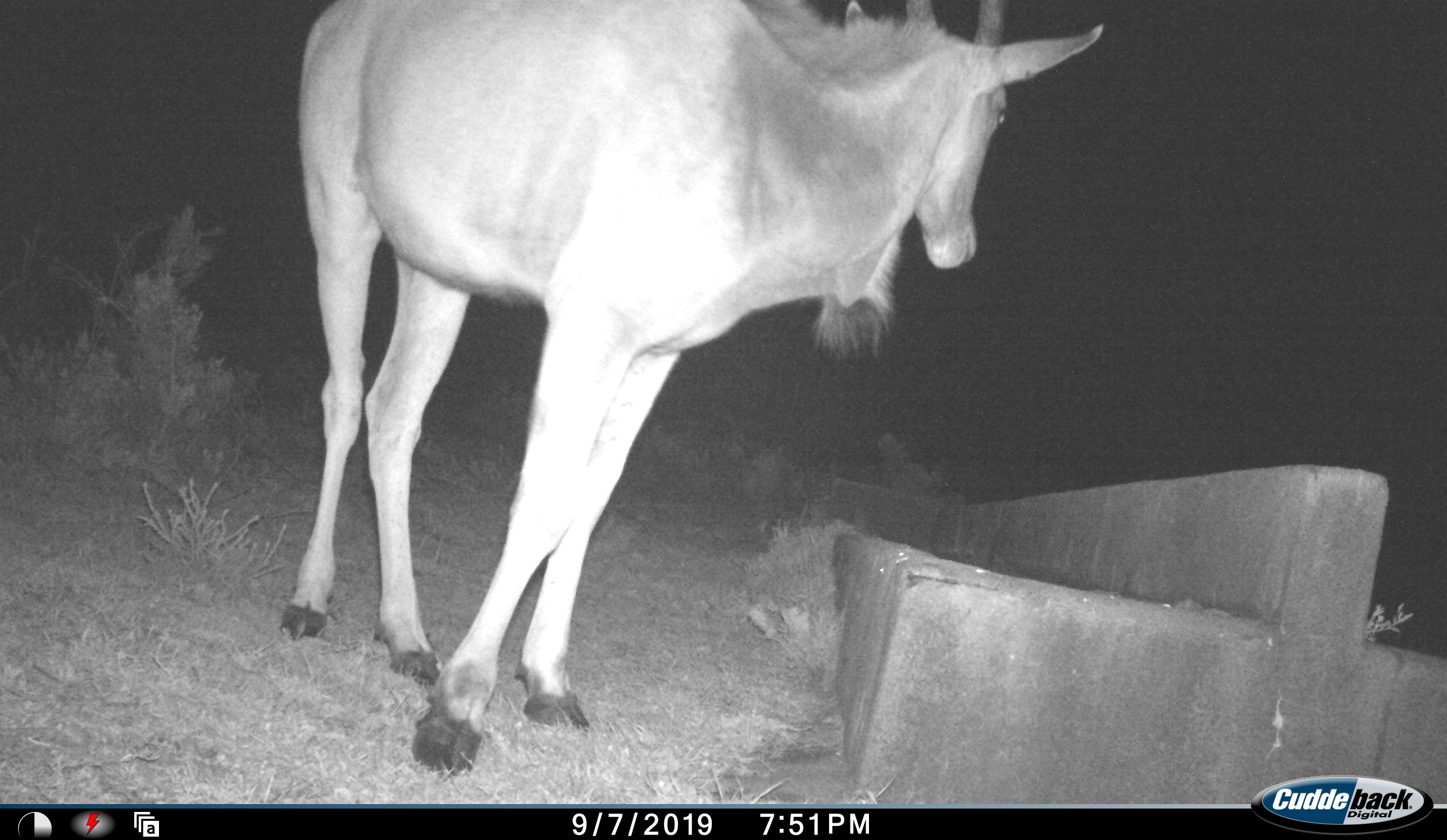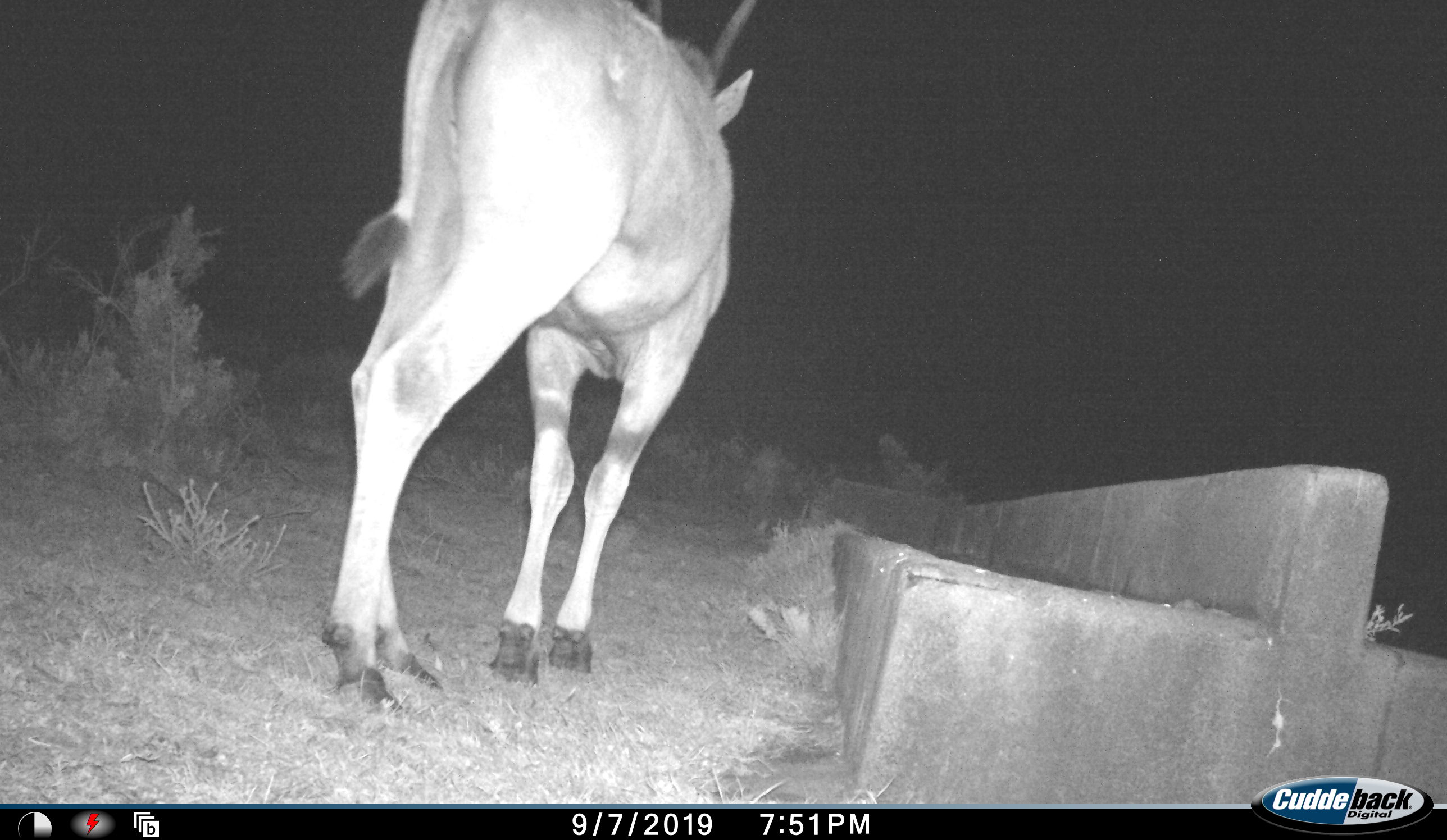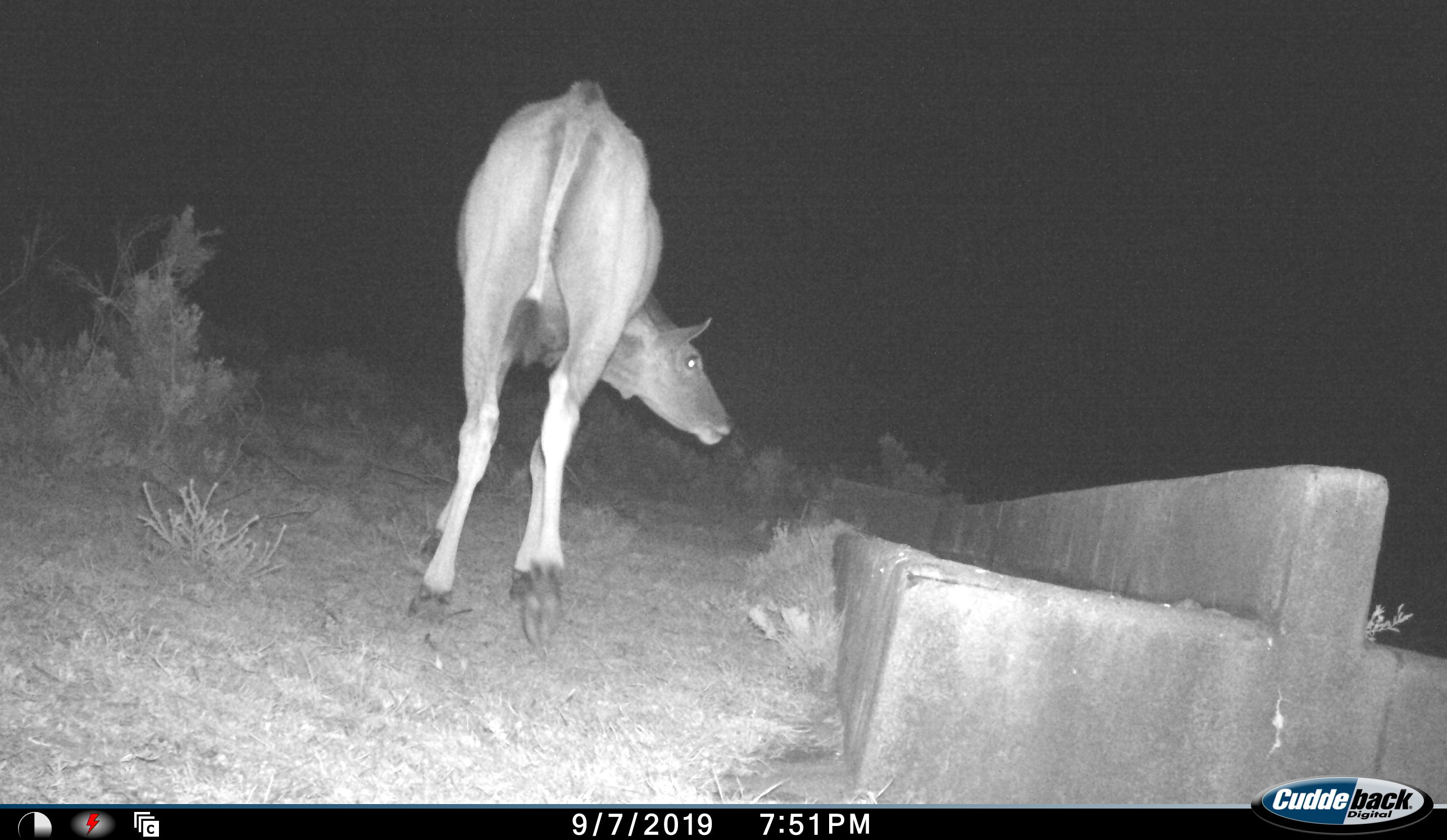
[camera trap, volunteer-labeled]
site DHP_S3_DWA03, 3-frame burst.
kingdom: Animalia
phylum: Chordata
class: Mammalia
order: Artiodactyla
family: Bovidae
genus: Tragelaphus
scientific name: Tragelaphus oryx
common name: eland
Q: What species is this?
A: Eland (Tragelaphus oryx).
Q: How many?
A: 1.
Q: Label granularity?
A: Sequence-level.